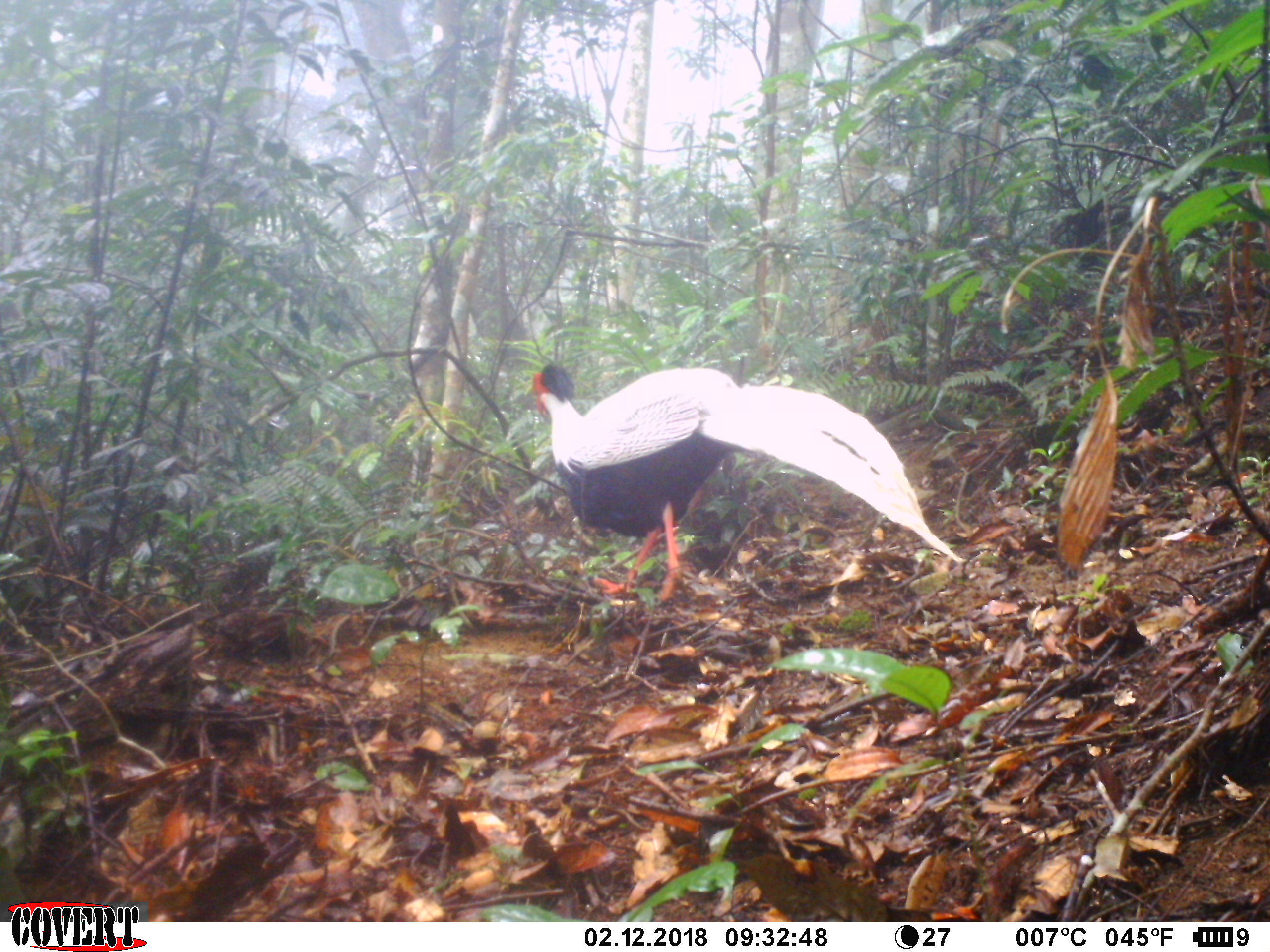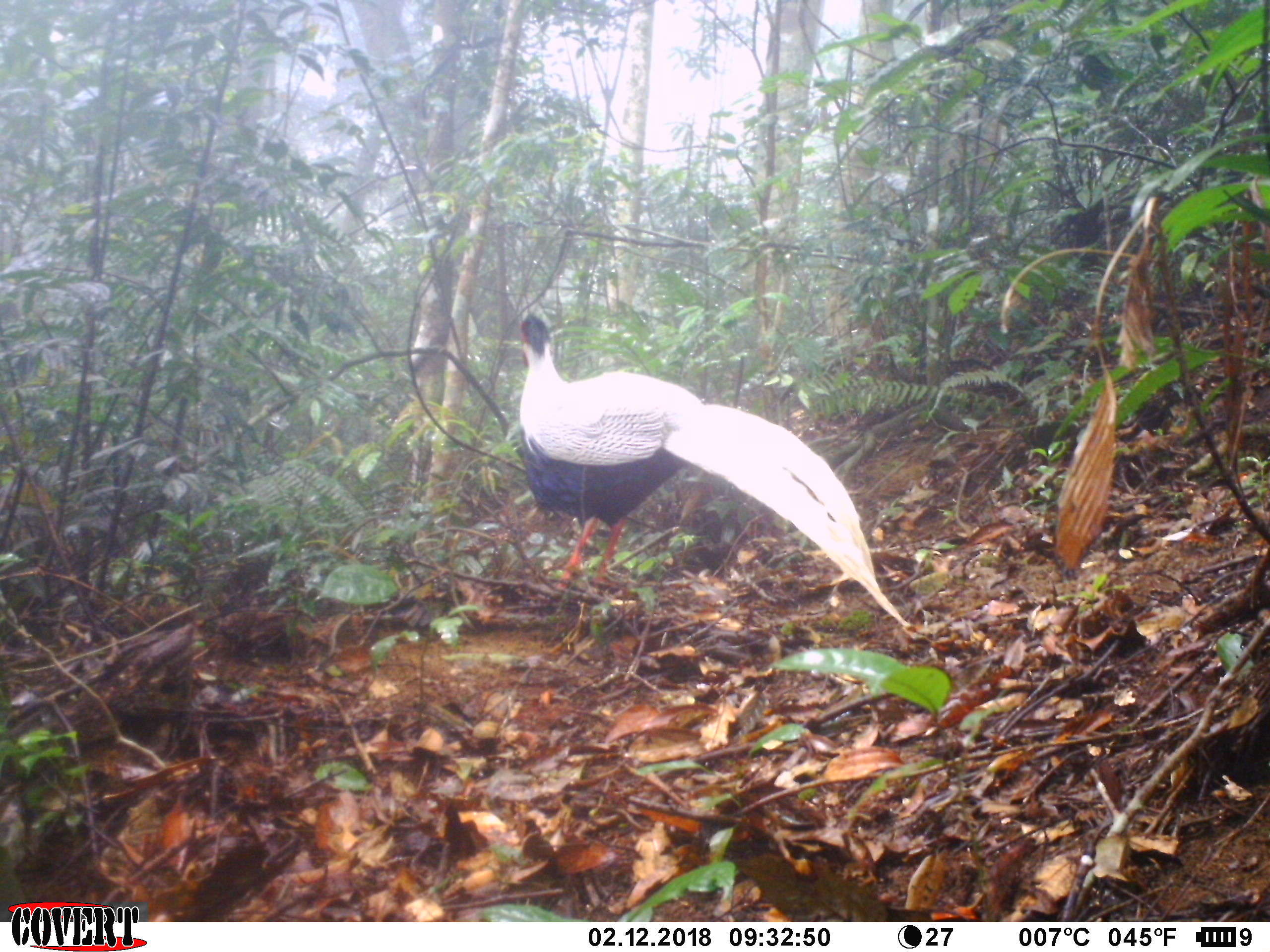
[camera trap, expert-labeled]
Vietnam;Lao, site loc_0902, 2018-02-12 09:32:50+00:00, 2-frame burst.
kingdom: Animalia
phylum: Chordata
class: Aves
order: Galliformes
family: Phasianidae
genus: Lophura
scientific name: Lophura nycthemera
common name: silver pheasant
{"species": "silver pheasant (Lophura nycthemera)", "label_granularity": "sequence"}